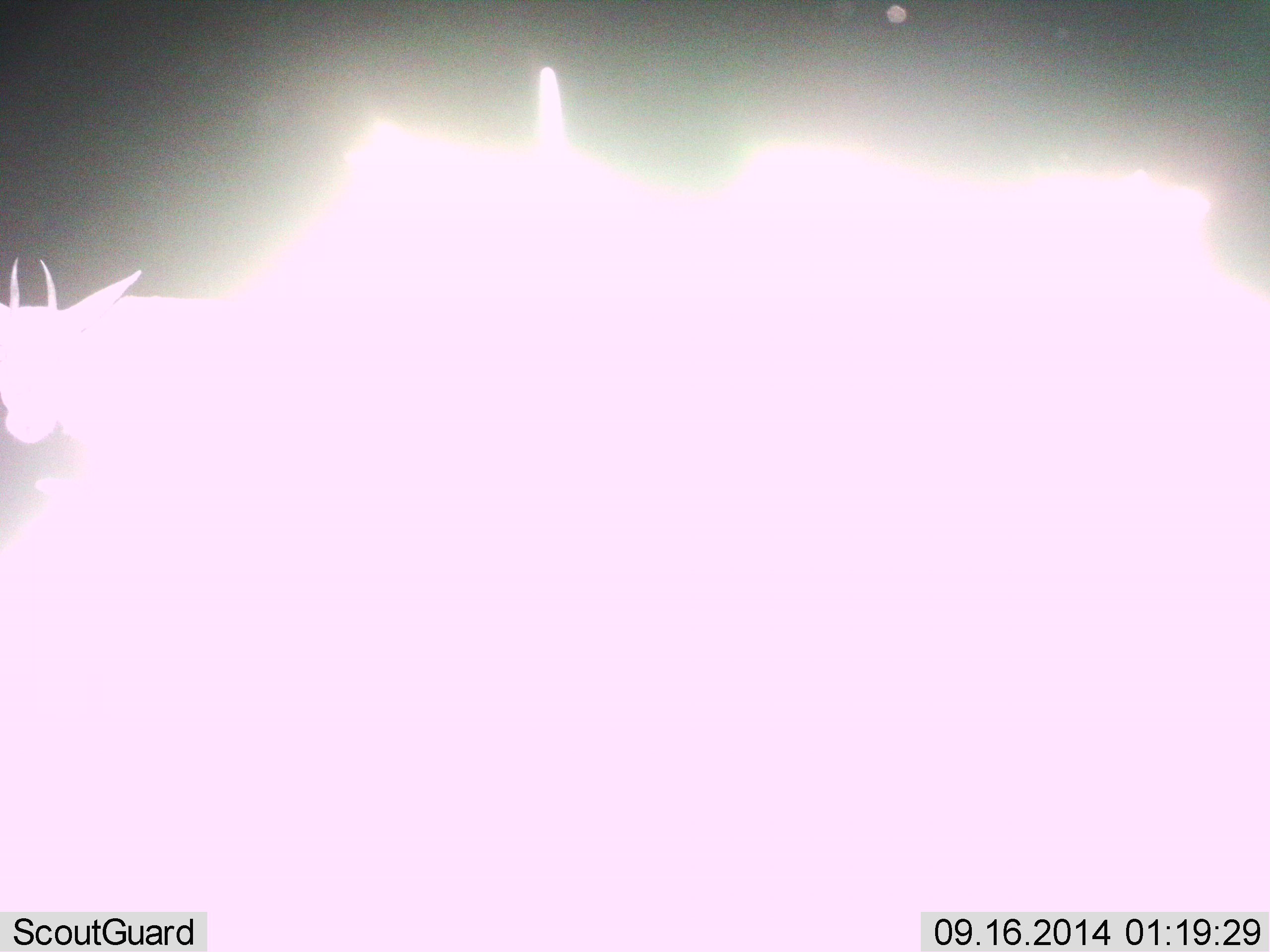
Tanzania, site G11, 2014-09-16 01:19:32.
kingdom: Animalia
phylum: Chordata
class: Mammalia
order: Artiodactyla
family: Bovidae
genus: Eudorcas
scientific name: Eudorcas thomsonii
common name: thomson's gazelle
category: gazellethomsons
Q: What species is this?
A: Gazellethomsons (thomson's gazelle) (Eudorcas thomsonii).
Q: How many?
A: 2.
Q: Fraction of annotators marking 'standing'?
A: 100%.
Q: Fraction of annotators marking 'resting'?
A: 0%.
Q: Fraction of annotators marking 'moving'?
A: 0%.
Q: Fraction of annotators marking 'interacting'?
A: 0%.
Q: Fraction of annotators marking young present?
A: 0%.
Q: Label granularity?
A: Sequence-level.